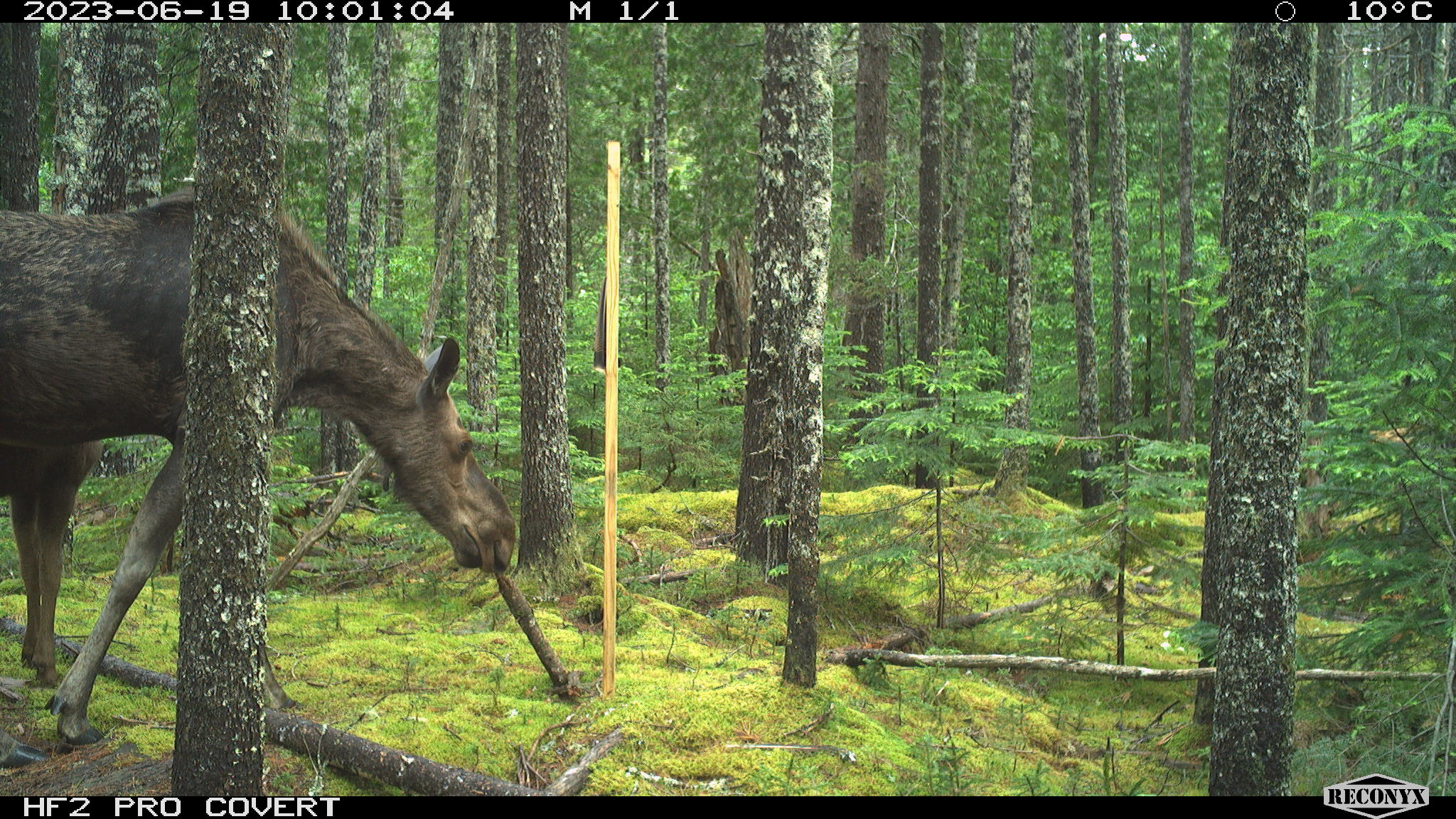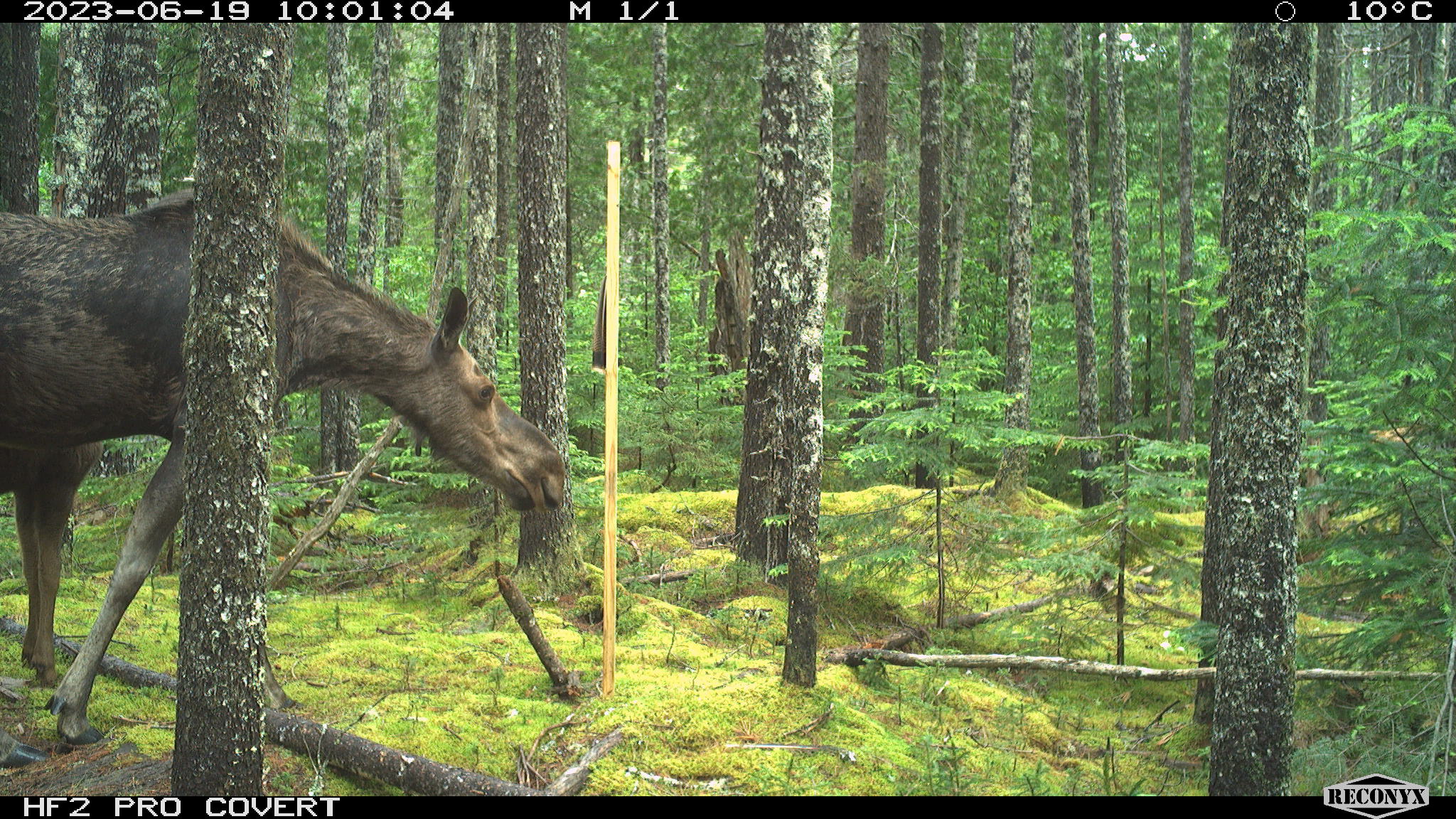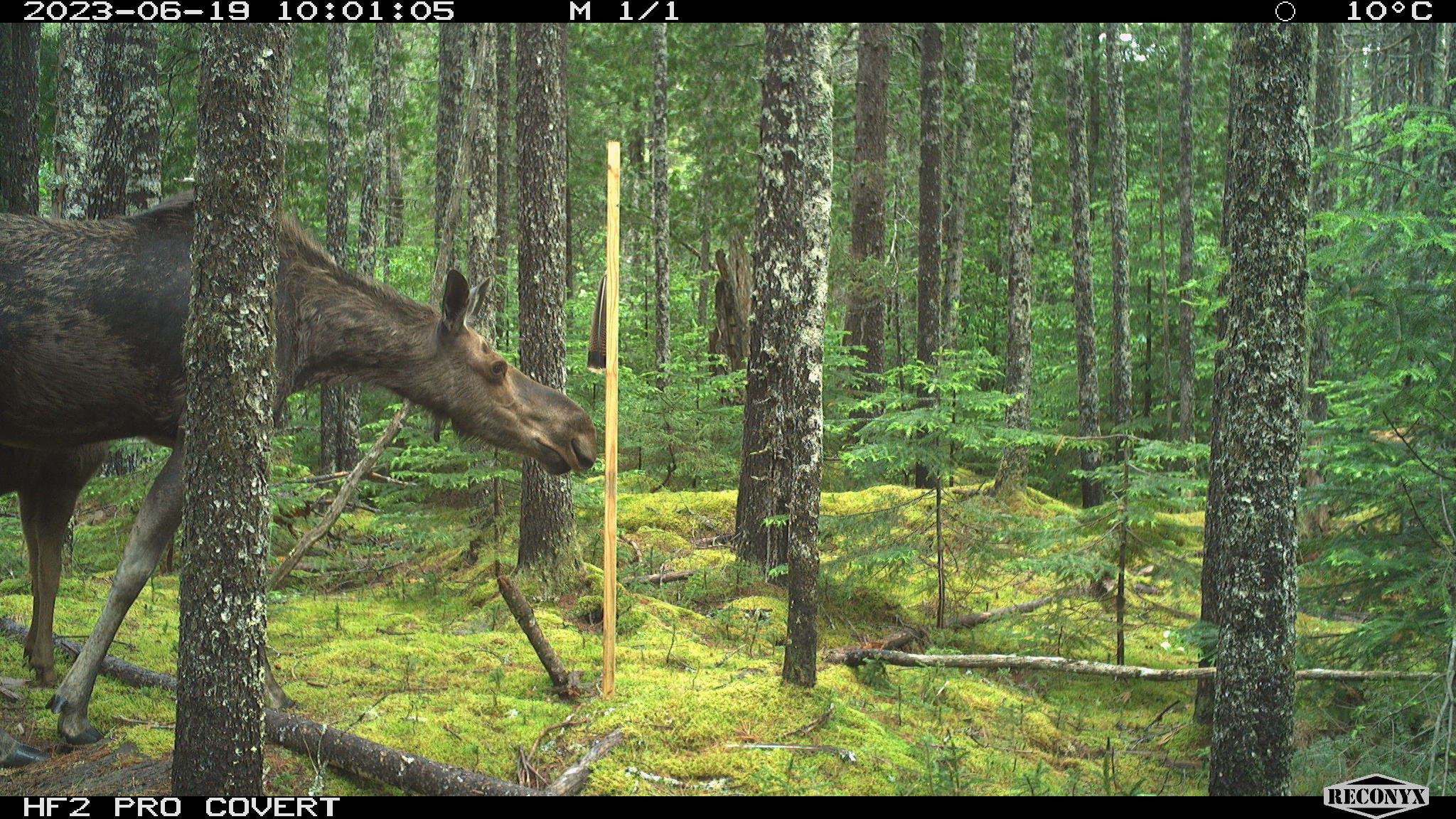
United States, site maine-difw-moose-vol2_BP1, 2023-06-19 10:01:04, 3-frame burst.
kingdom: Animalia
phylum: Chordata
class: Mammalia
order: Artiodactyla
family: Cervidae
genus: Alces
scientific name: Alces alces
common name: moose